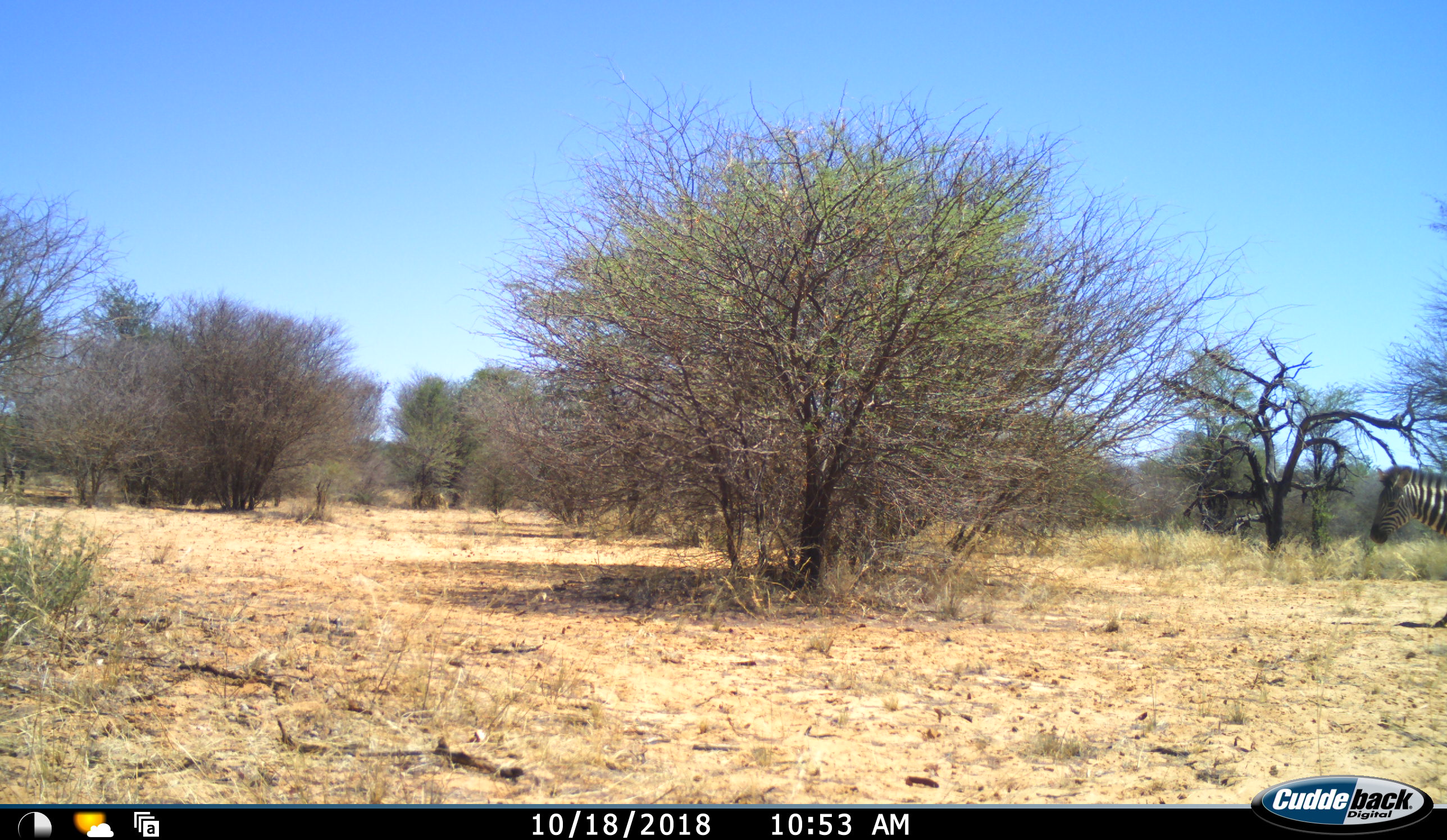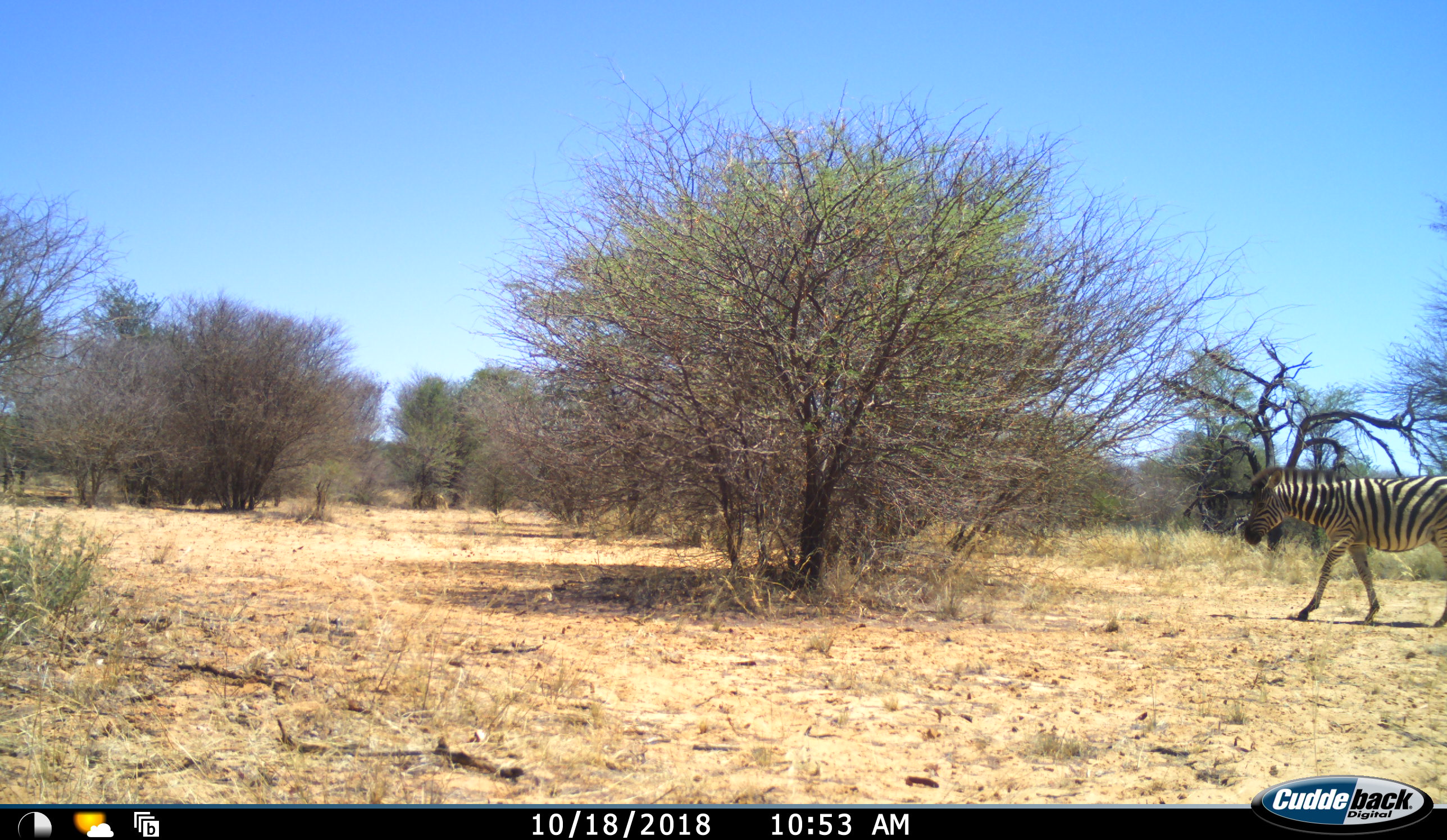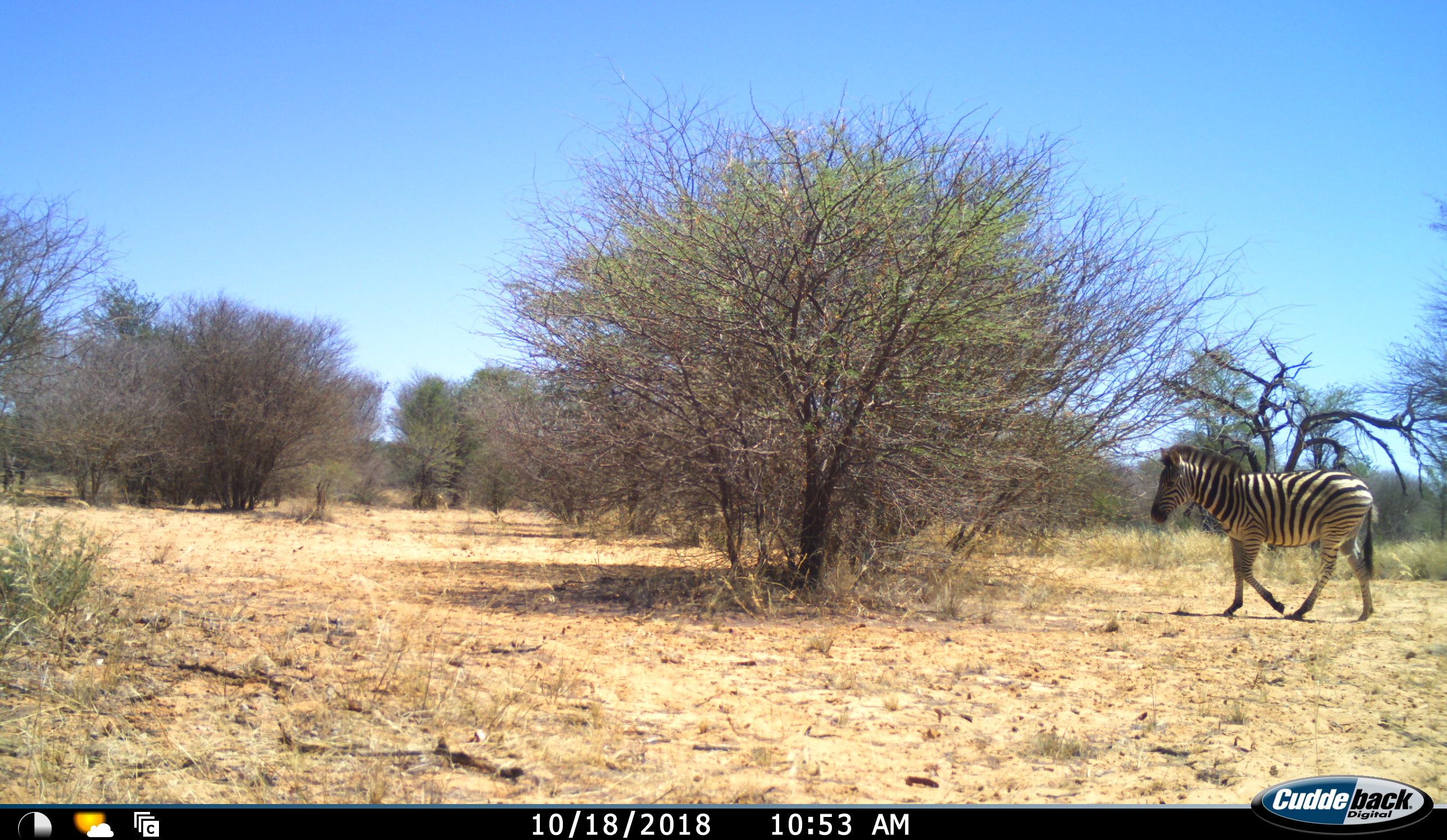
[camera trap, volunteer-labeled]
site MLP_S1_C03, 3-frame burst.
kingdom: Animalia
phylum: Chordata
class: Mammalia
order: Perissodactyla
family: Equidae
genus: Equus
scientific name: Equus quagga burchellii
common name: burchell's zebra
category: zebraburchells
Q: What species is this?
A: Zebraburchells (burchell's zebra) (Equus quagga burchellii).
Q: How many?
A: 1.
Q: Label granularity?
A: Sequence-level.